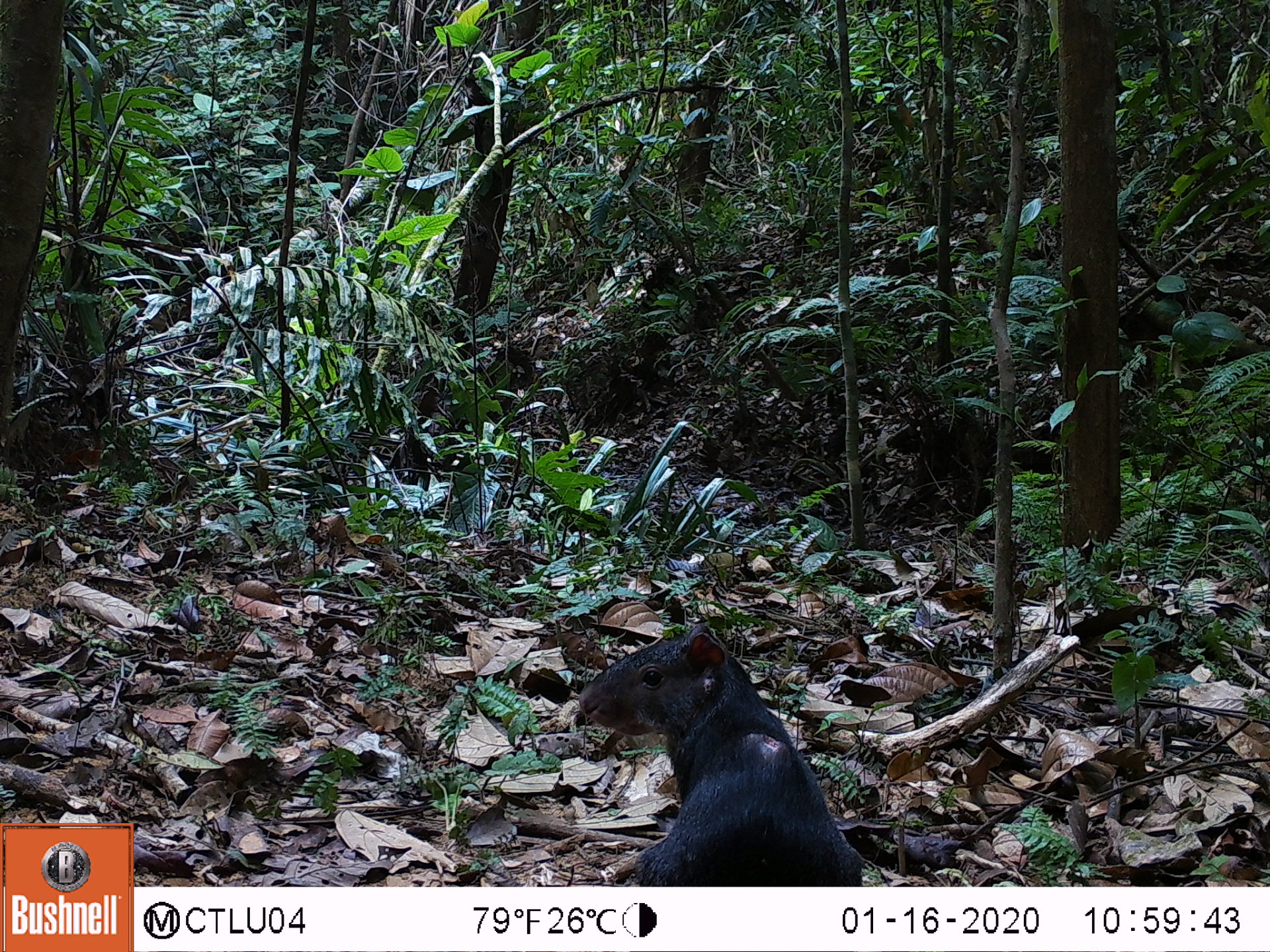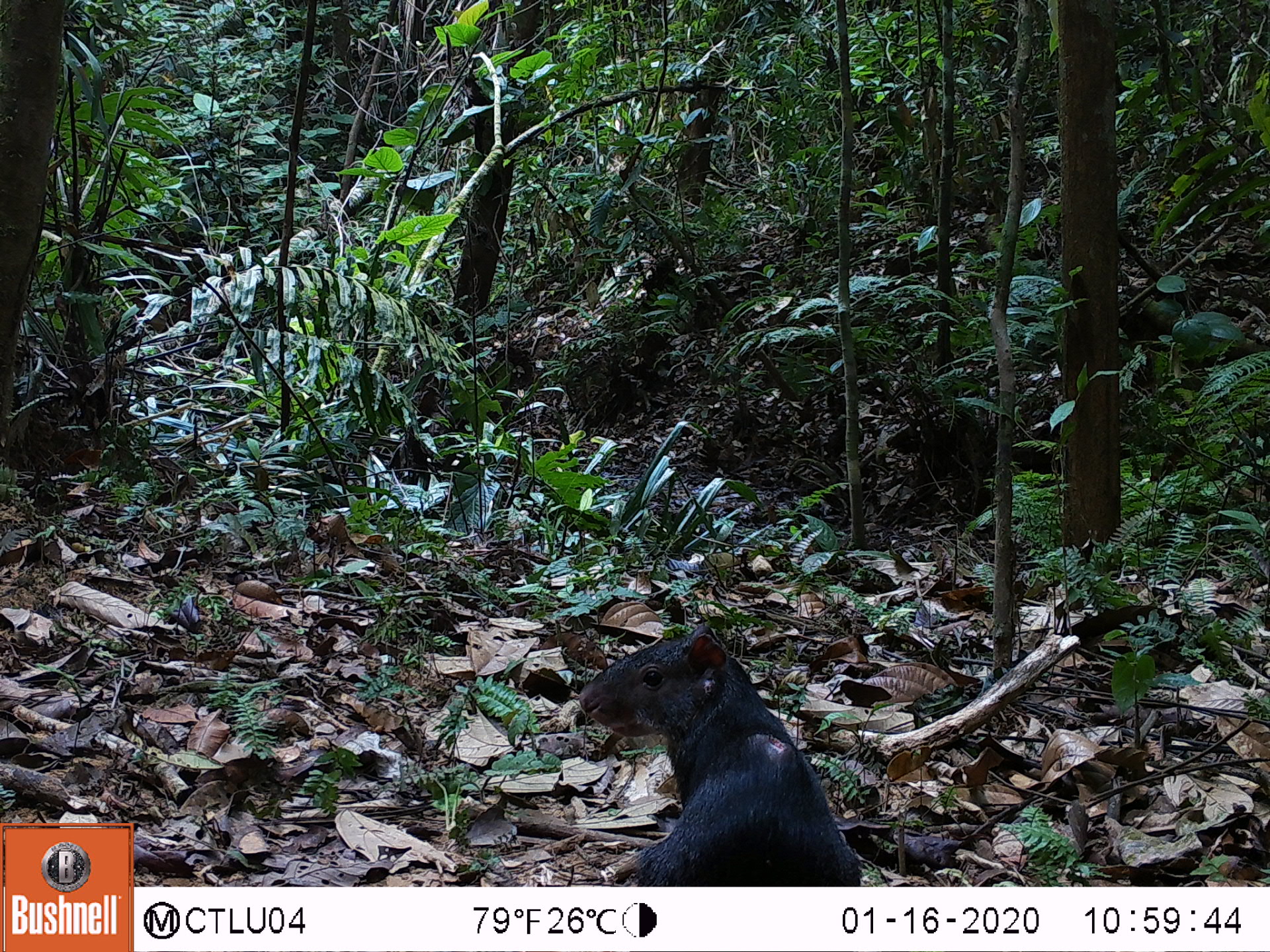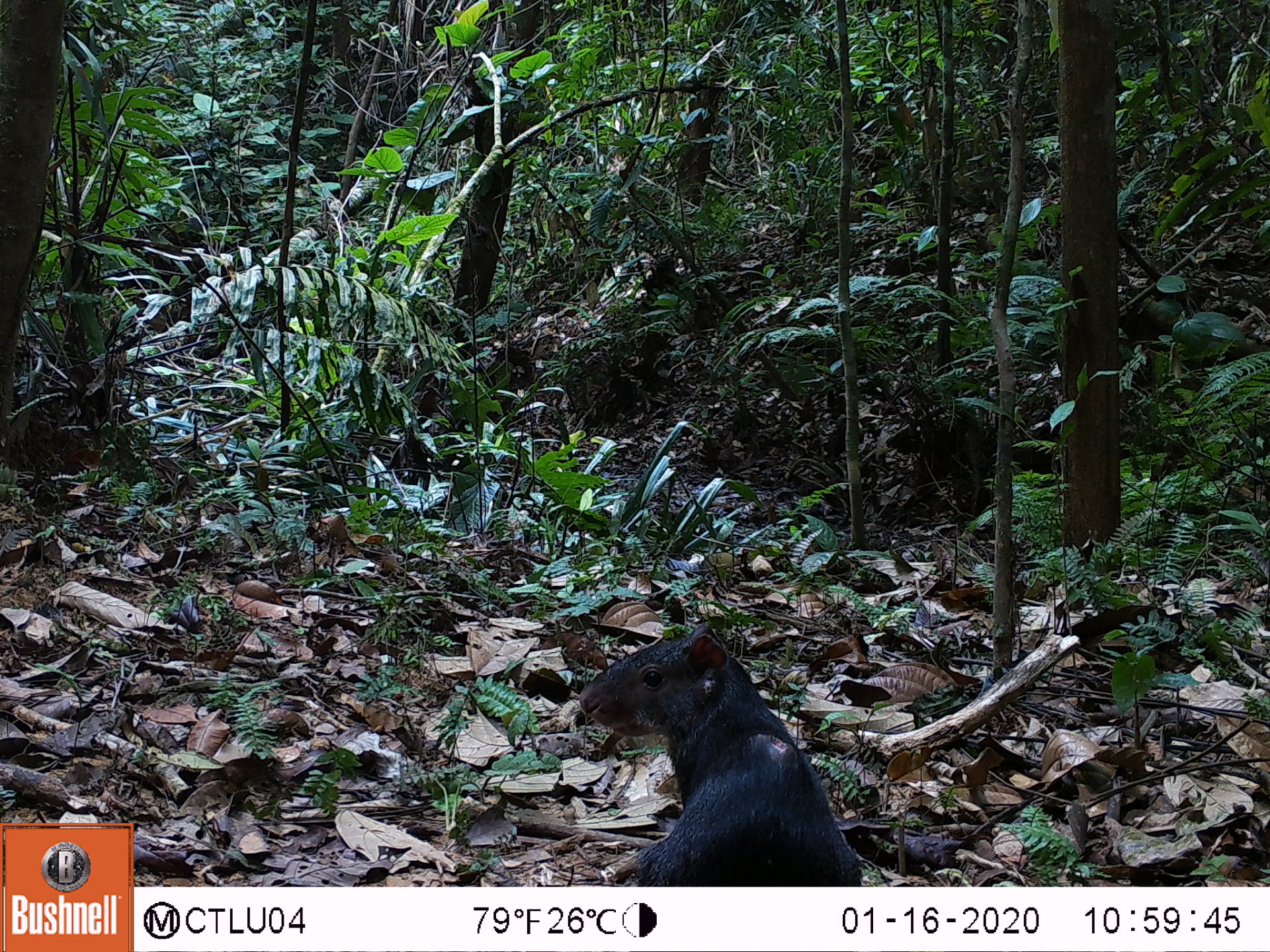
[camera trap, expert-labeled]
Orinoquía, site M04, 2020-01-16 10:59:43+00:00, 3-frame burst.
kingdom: Animalia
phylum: Chordata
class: Mammalia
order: Rodentia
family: Dasyproctidae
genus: Dasyprocta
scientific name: Dasyprocta fuliginosa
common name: black agouti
Black agouti (Dasyprocta fuliginosa).